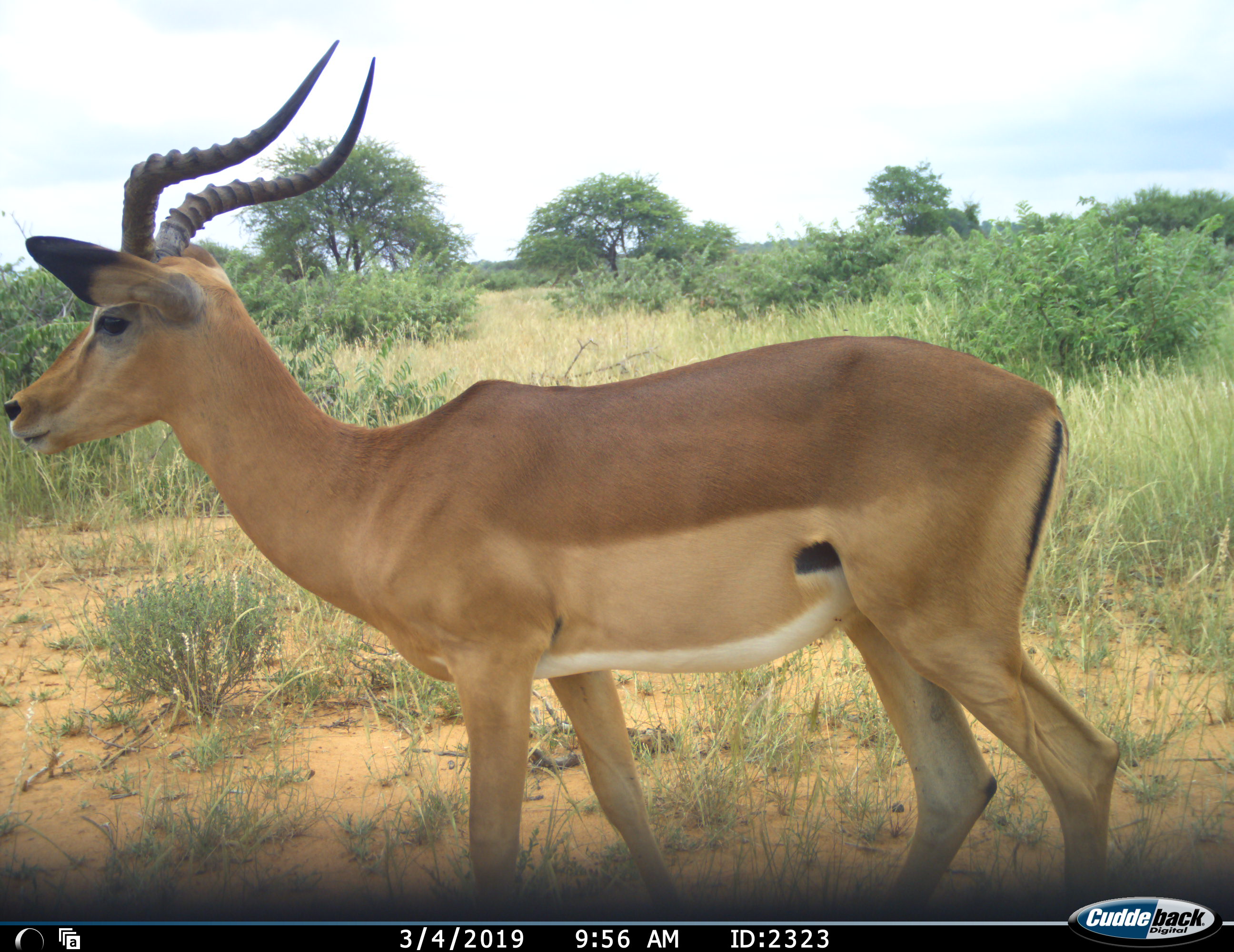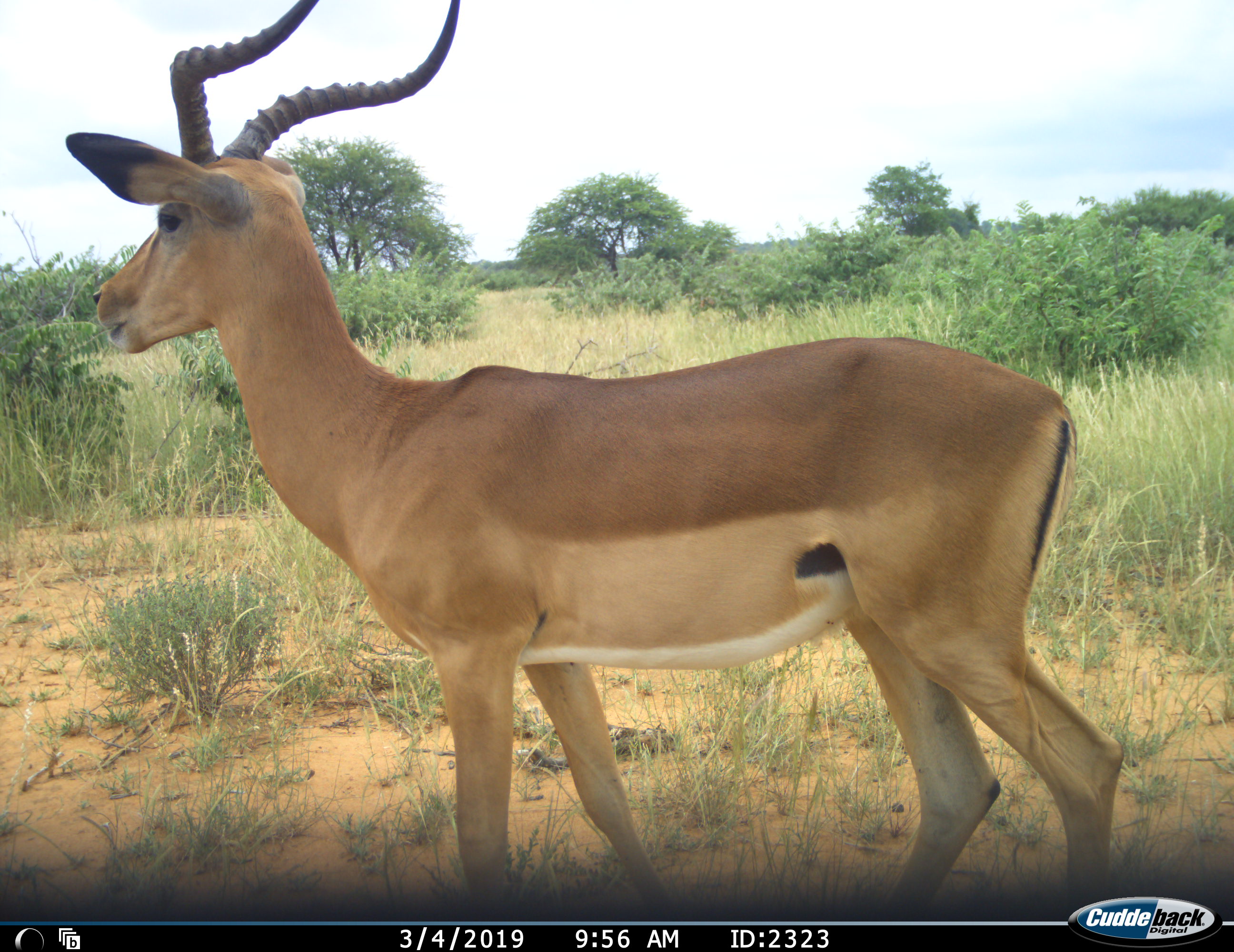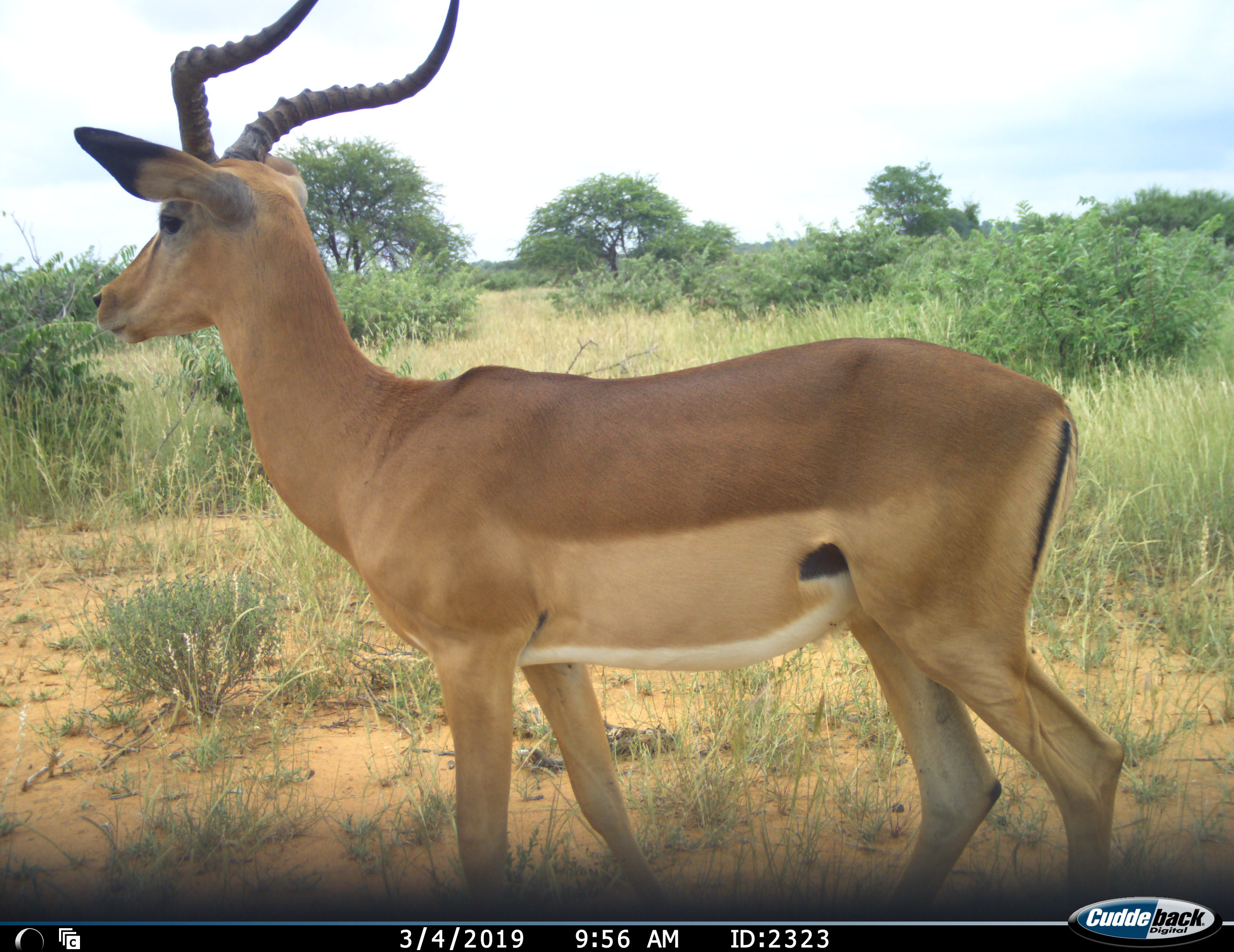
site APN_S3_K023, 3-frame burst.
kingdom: Animalia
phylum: Chordata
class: Mammalia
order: Artiodactyla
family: Bovidae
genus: Aepyceros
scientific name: Aepyceros melampus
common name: impala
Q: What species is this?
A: Impala (Aepyceros melampus).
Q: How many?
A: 1.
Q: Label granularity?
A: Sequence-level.